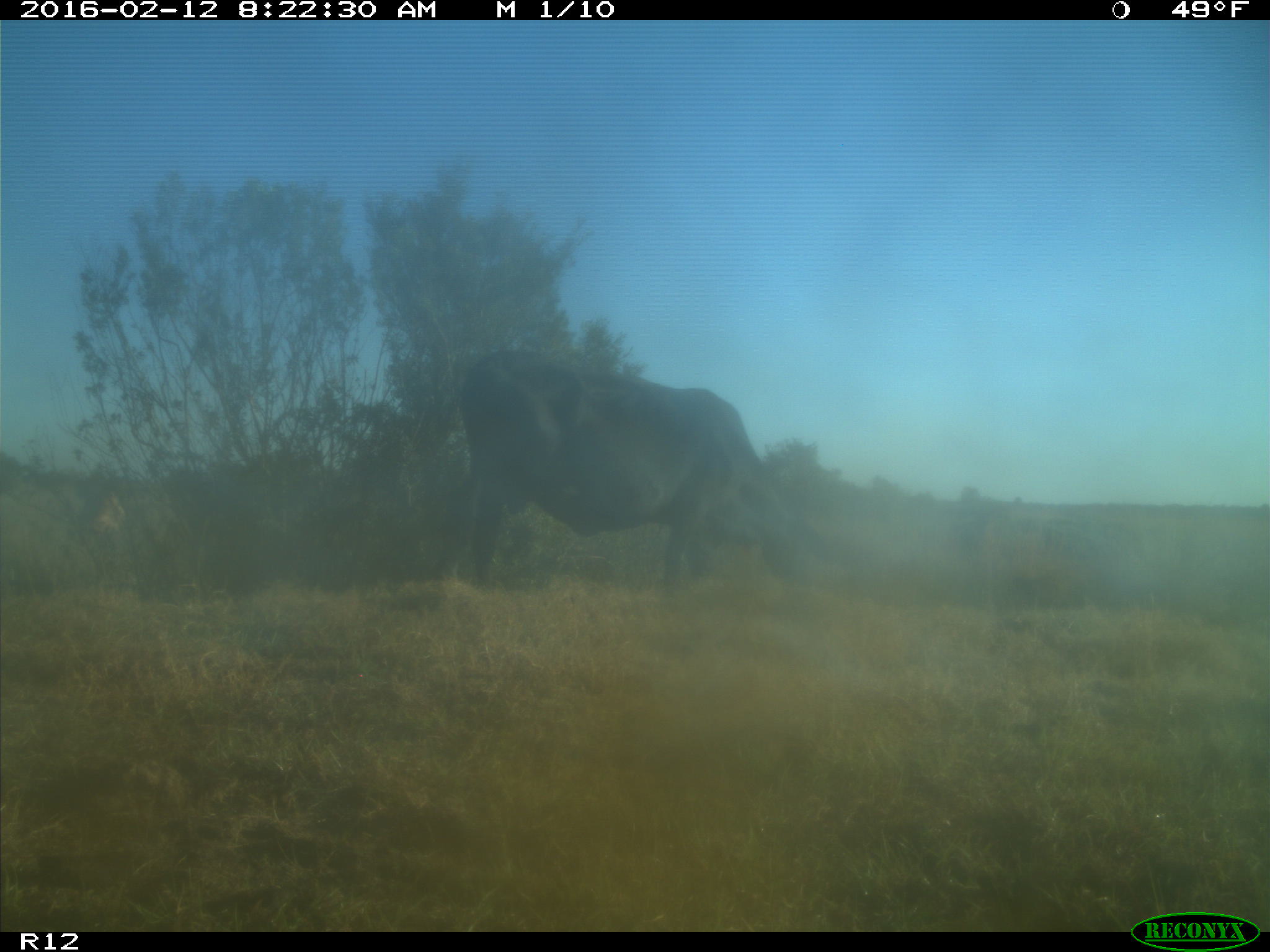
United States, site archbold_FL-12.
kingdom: Animalia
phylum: Chordata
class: Mammalia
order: Artiodactyla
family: Bovidae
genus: Bos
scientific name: Bos taurus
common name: domestic cow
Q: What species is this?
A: Bos taurus (domestic cow).